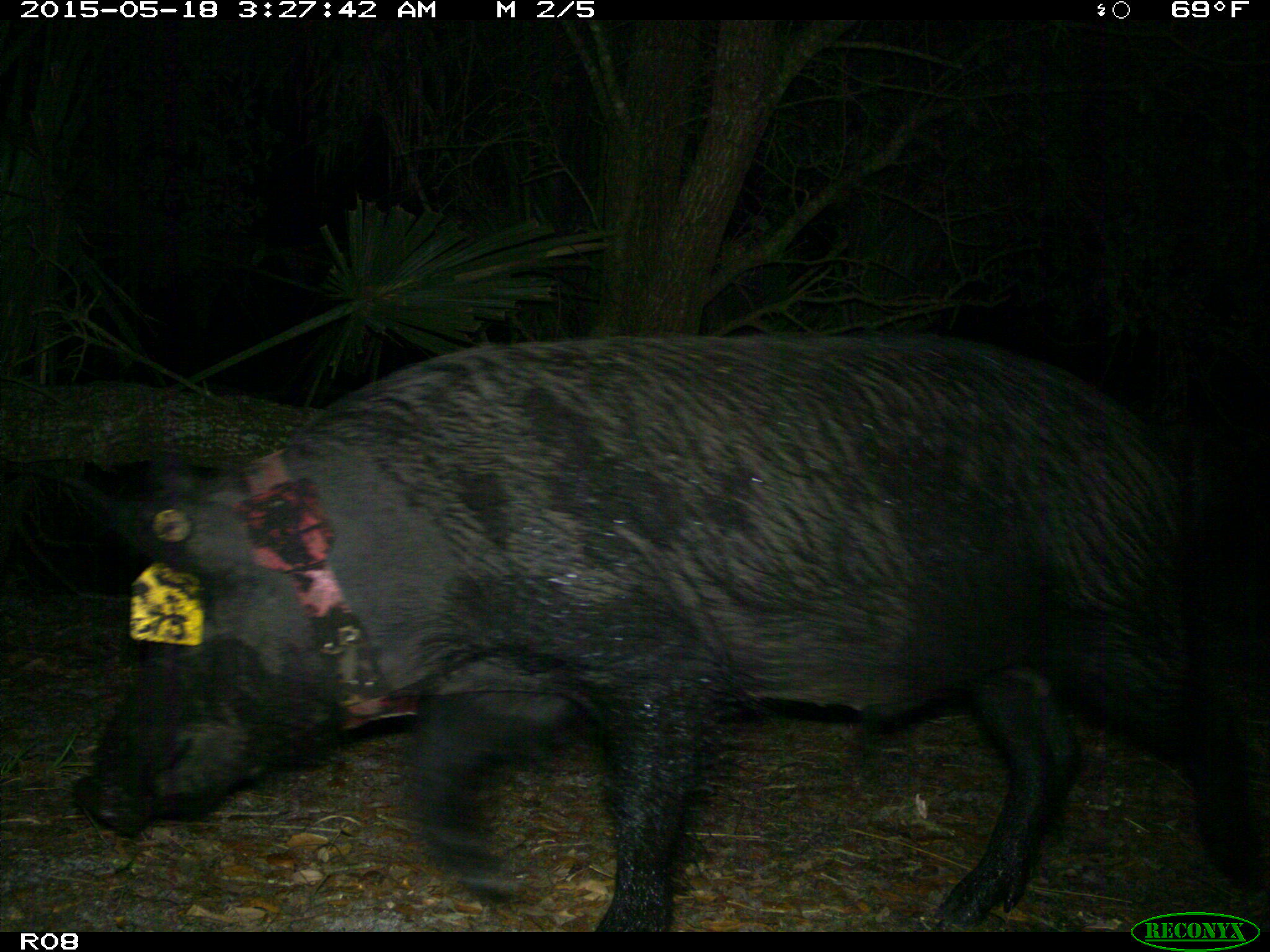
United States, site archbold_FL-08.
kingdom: Animalia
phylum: Chordata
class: Mammalia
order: Artiodactyla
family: Suidae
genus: Sus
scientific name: Sus scrofa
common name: wild boar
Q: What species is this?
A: Sus scrofa (wild boar).